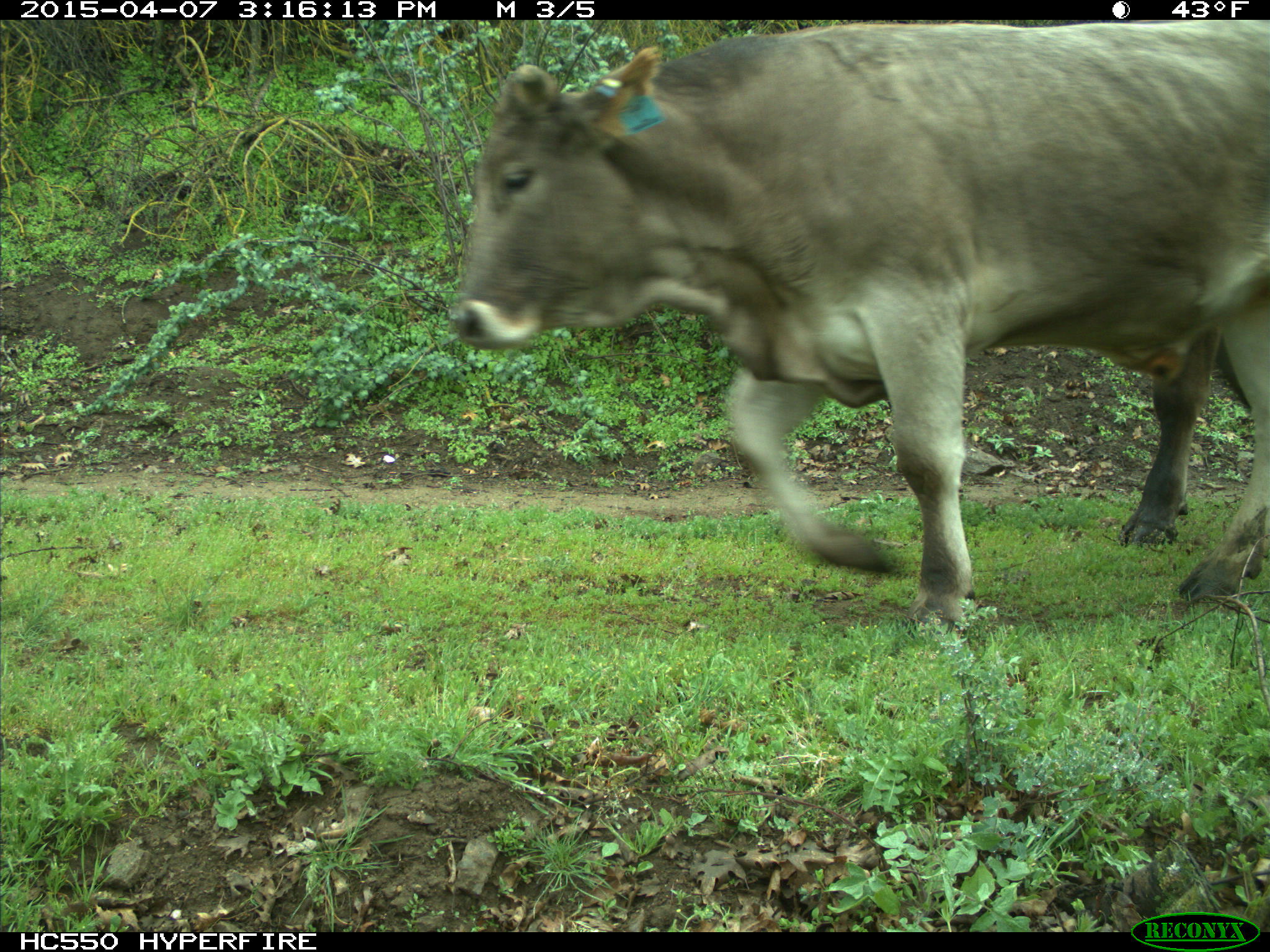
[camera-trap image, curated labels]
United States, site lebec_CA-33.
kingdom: Animalia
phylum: Chordata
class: Mammalia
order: Artiodactyla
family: Bovidae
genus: Bos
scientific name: Bos taurus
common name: domestic cow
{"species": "Bos taurus (domestic cow)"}